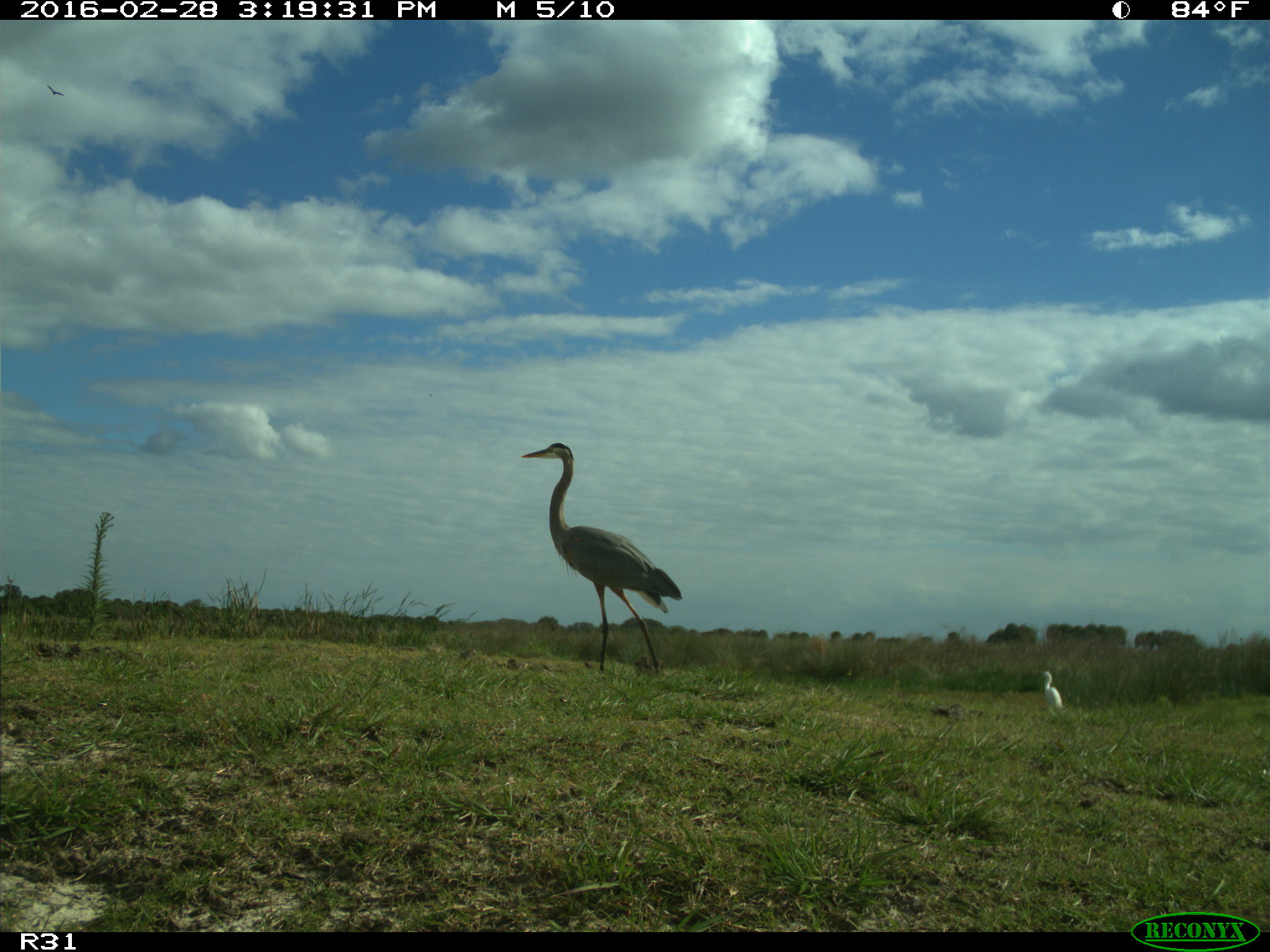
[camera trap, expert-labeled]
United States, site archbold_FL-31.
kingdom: Animalia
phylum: Chordata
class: Aves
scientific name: Aves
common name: birds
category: unidentified bird